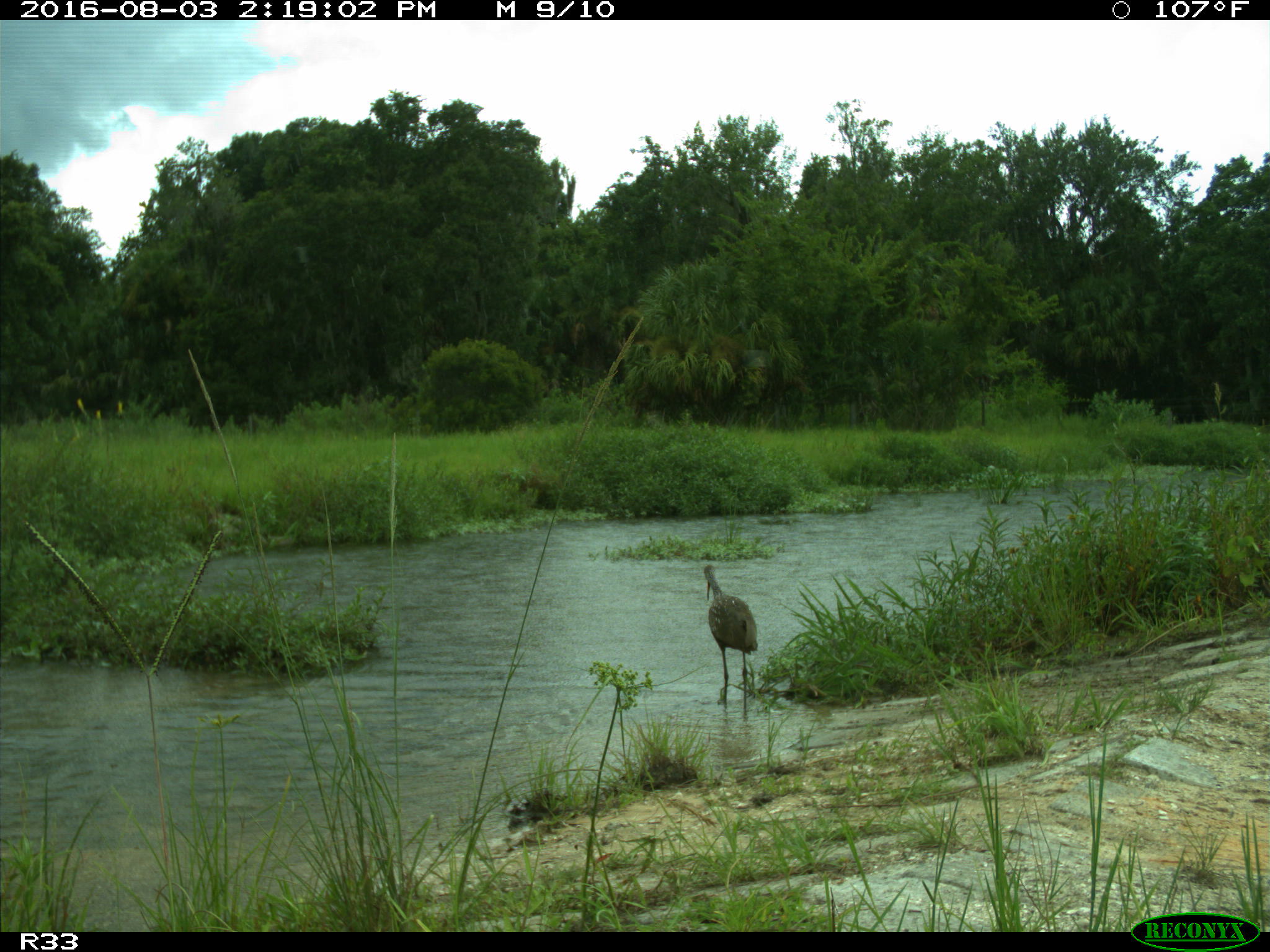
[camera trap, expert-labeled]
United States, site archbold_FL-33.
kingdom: Animalia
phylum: Chordata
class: Aves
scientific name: Aves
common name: birds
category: unidentified bird